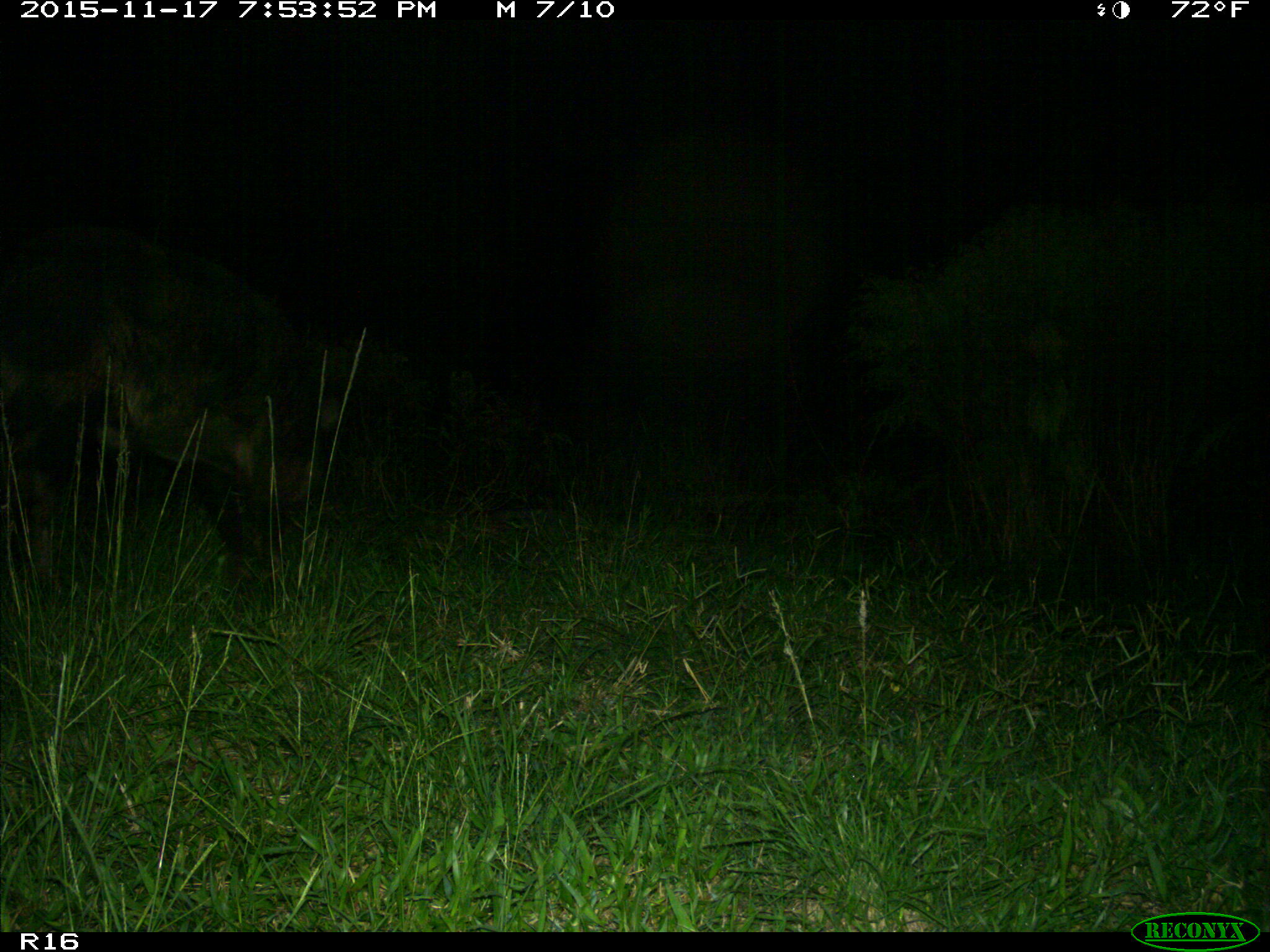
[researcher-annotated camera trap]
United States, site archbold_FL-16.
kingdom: Animalia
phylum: Chordata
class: Mammalia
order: Artiodactyla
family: Suidae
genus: Sus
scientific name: Sus scrofa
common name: wild boar